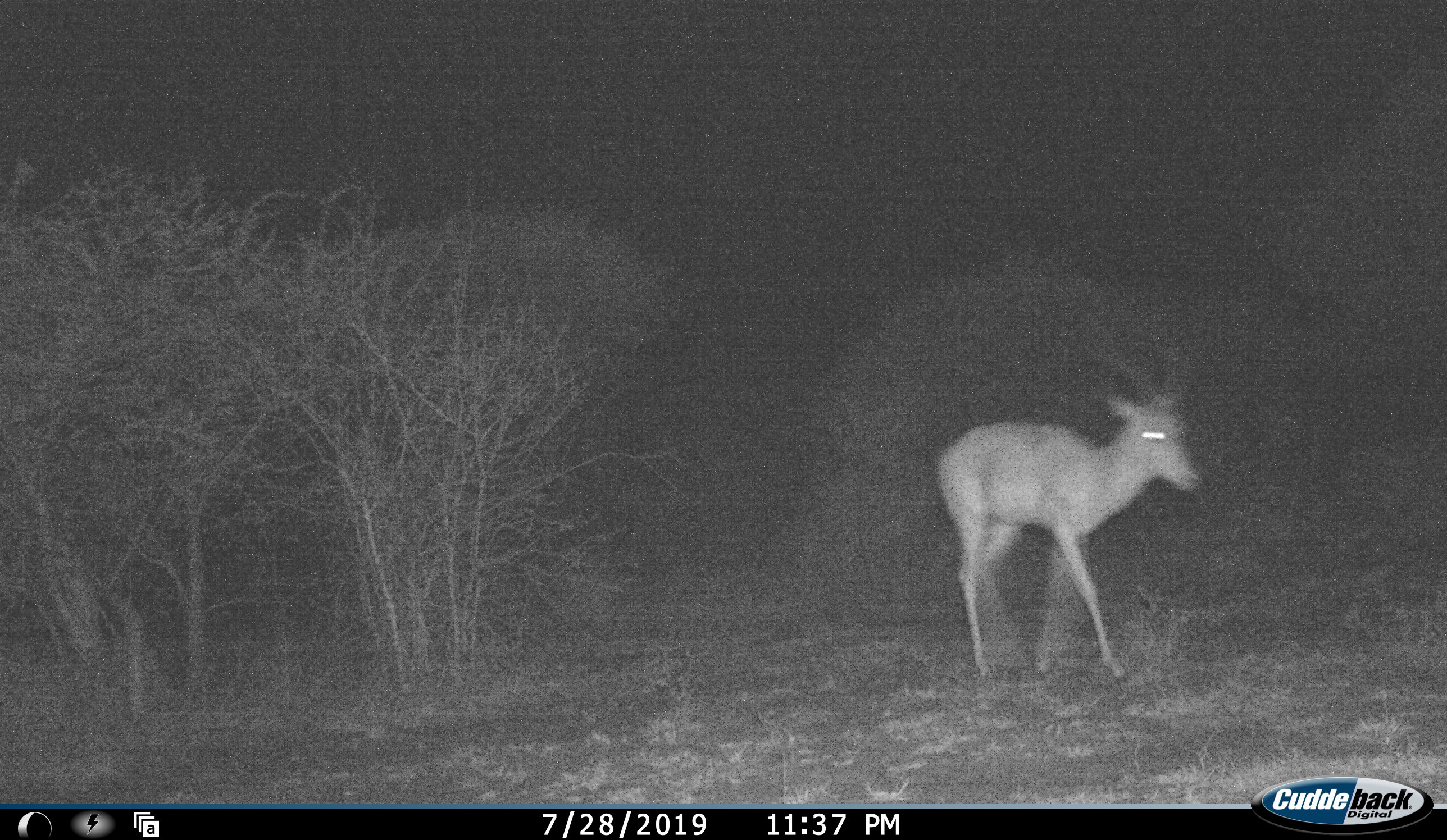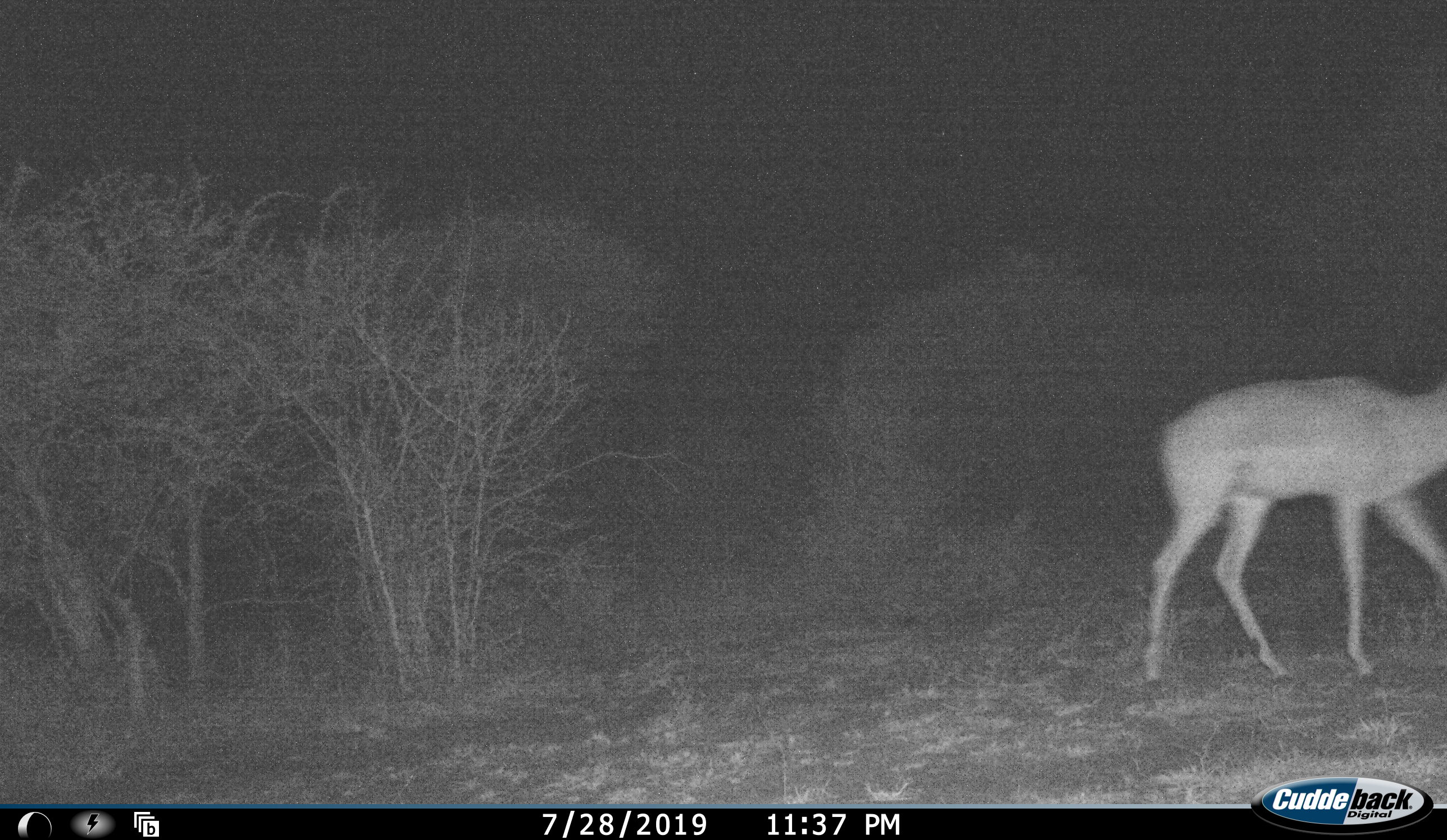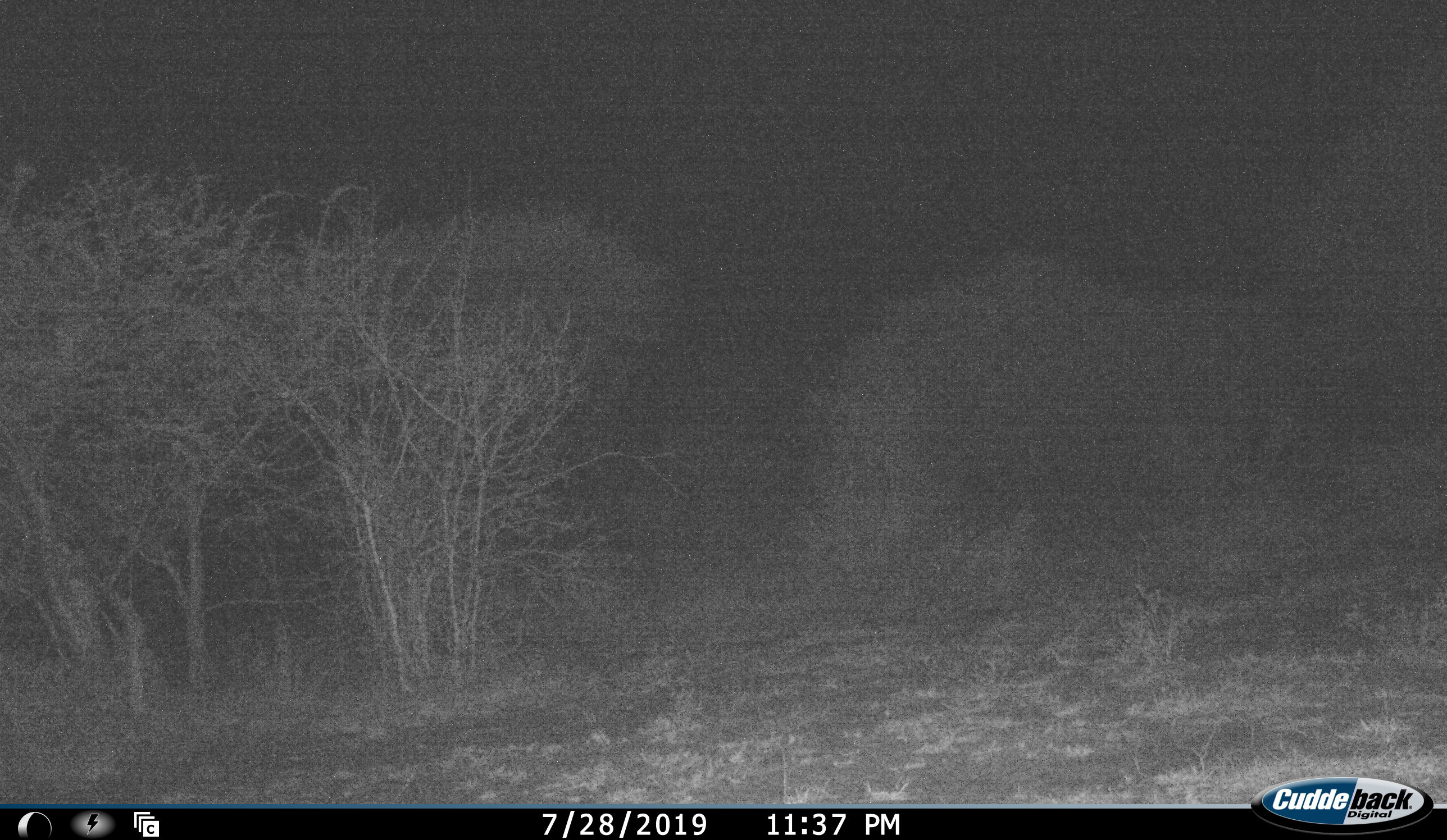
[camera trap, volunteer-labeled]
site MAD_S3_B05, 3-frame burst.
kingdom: Animalia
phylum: Chordata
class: Mammalia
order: Artiodactyla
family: Bovidae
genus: Aepyceros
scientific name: Aepyceros melampus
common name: impala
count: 1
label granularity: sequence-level